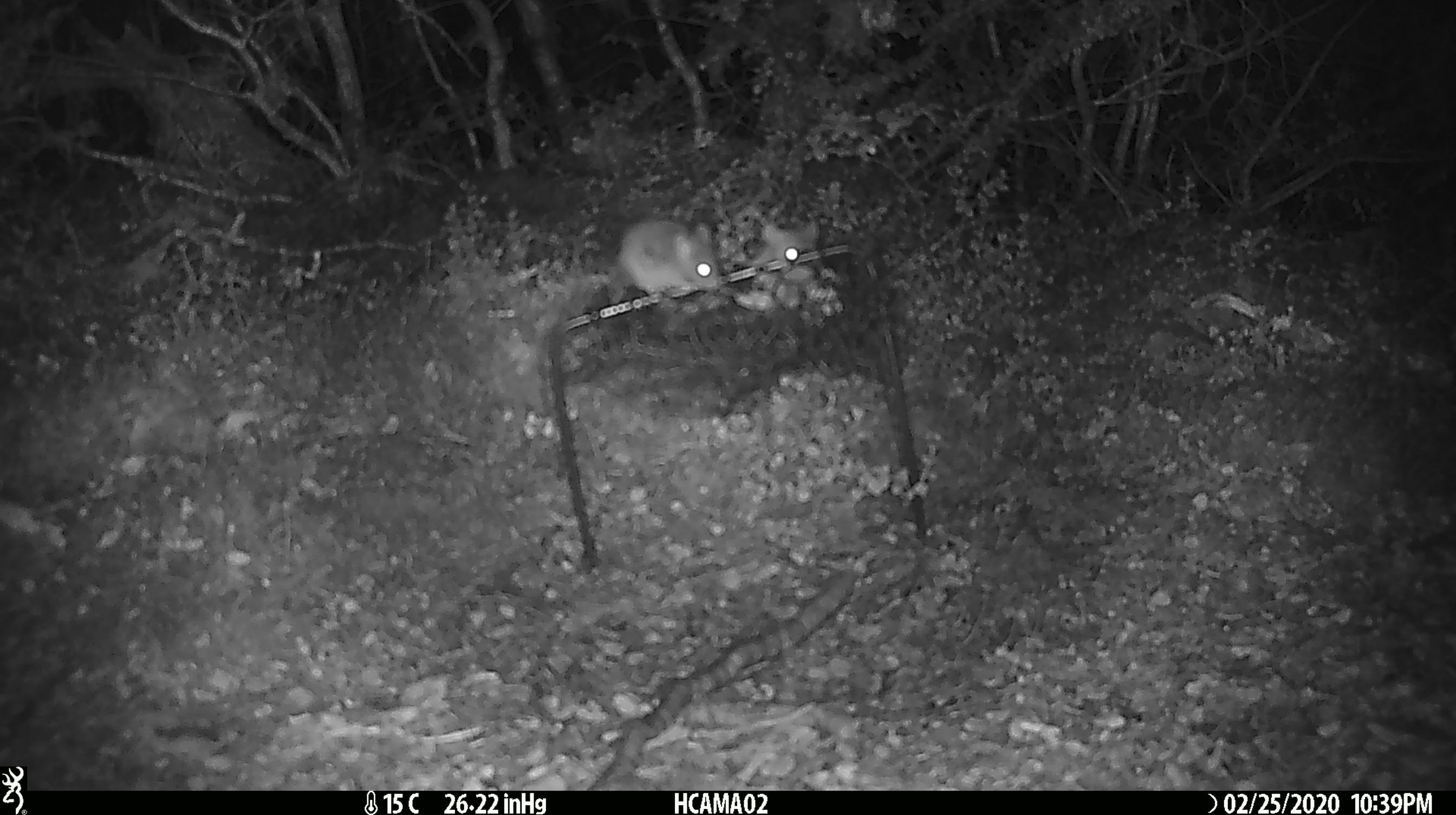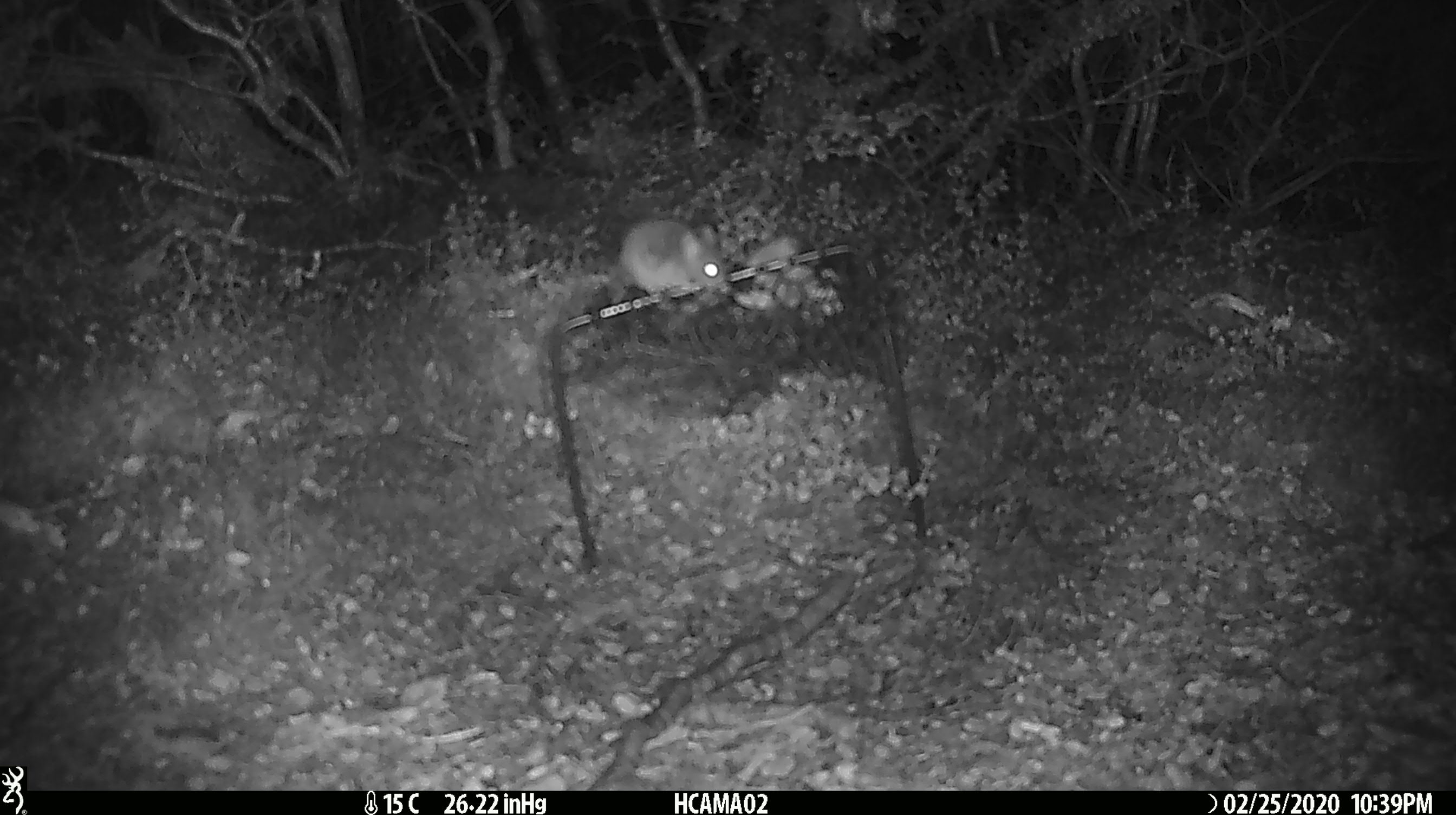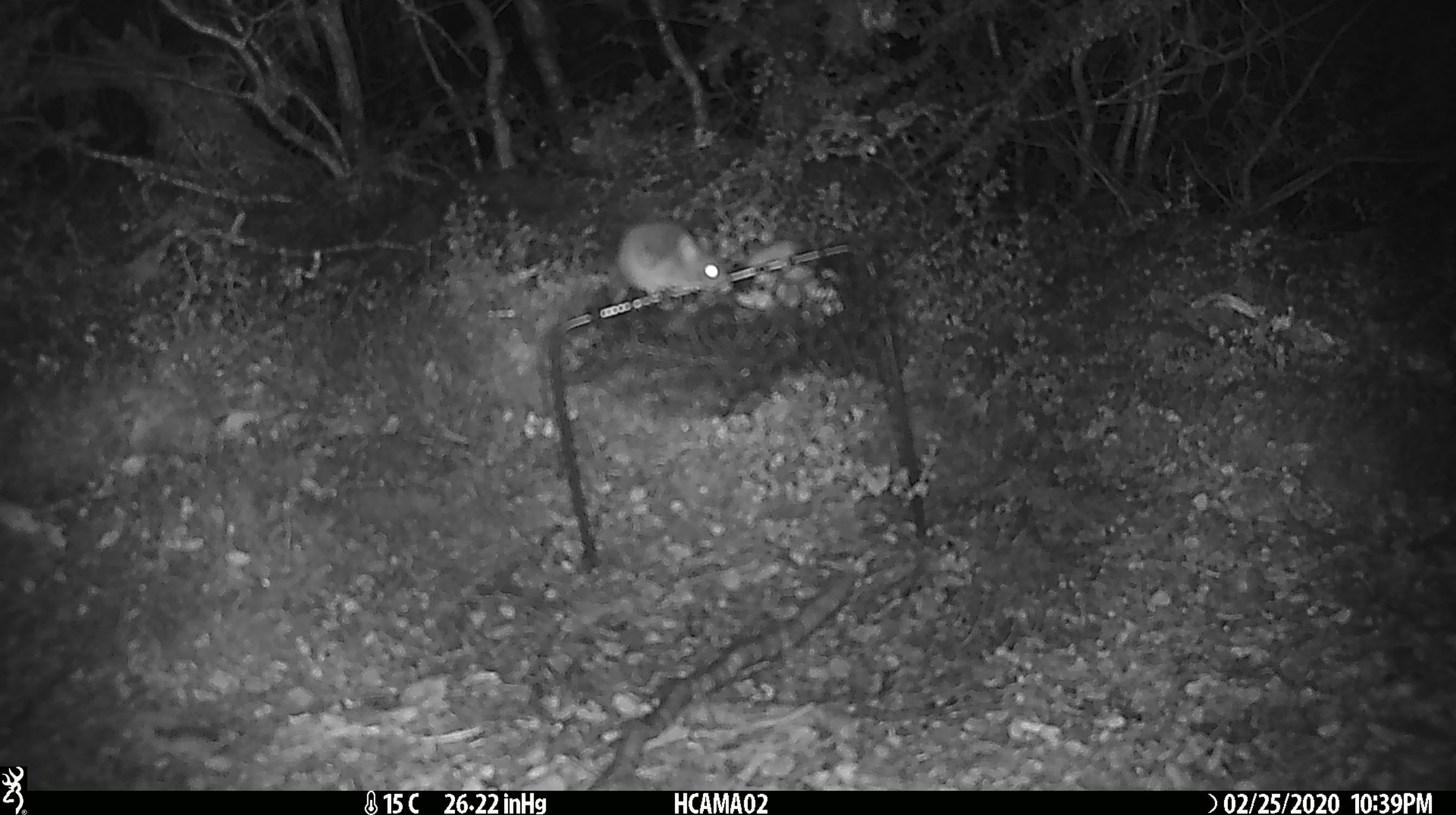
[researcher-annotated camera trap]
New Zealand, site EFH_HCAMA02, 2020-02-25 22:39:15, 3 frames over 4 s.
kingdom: Animalia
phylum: Chordata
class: Mammalia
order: Rodentia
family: Muridae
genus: Mus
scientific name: Mus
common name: mouse